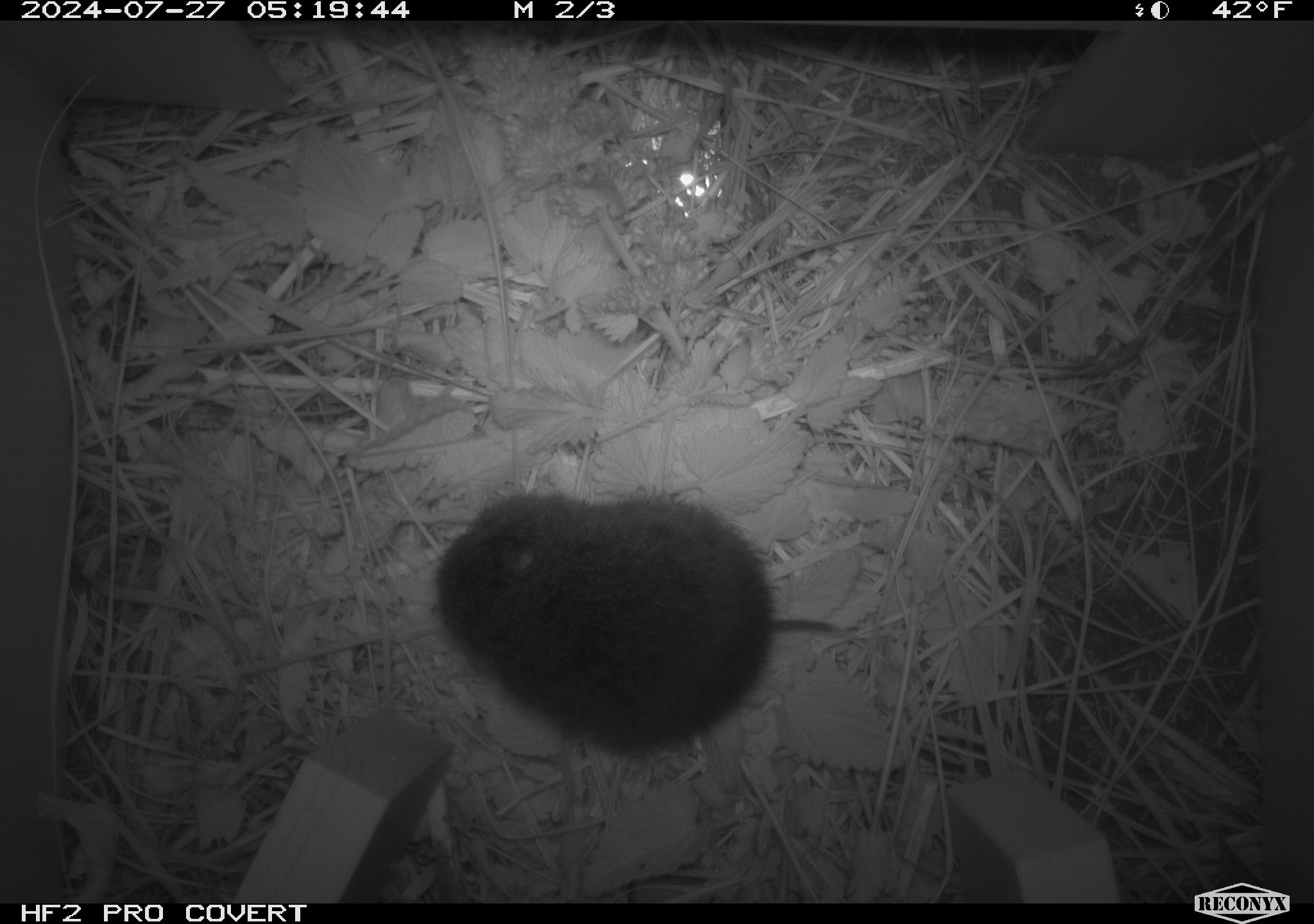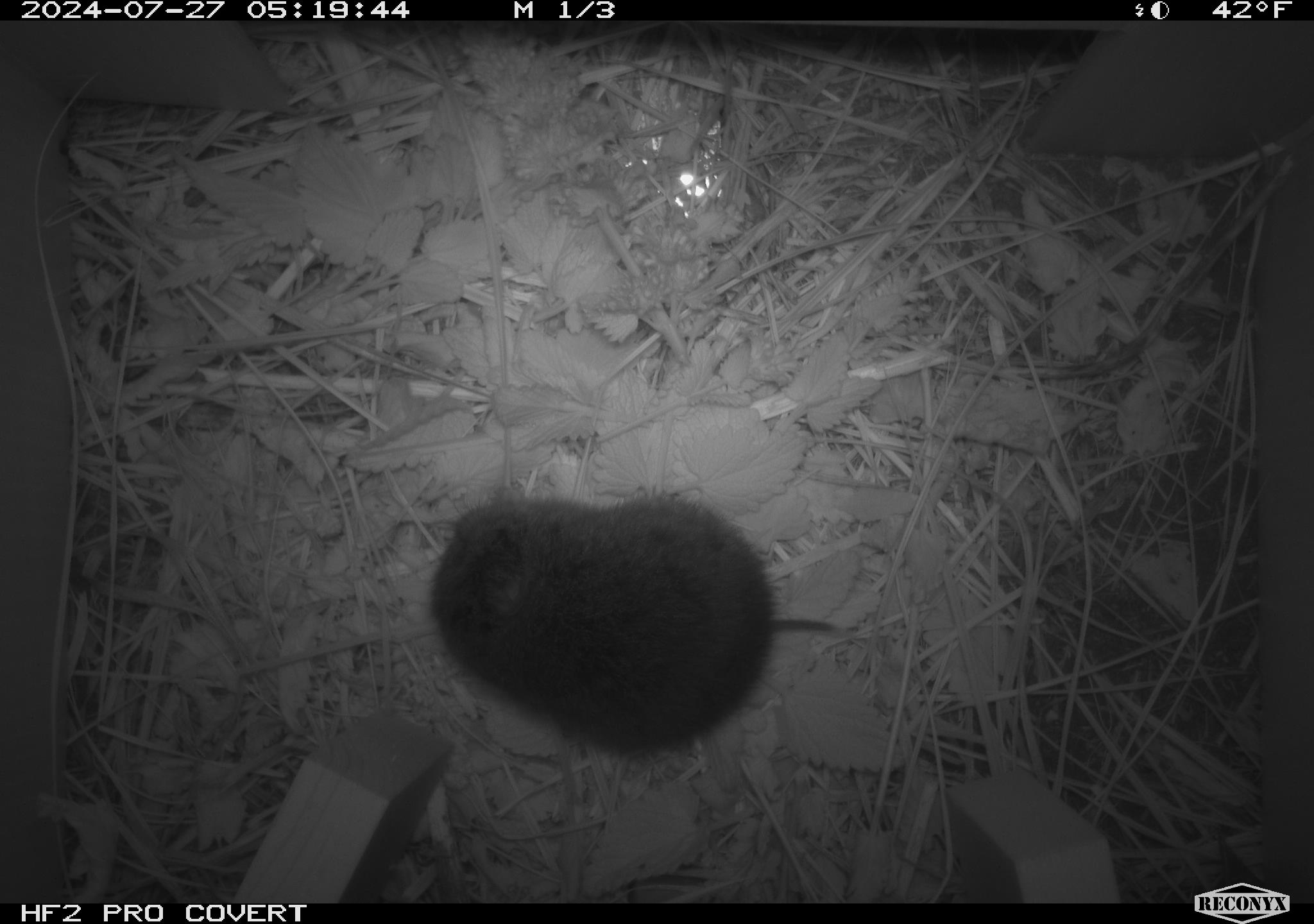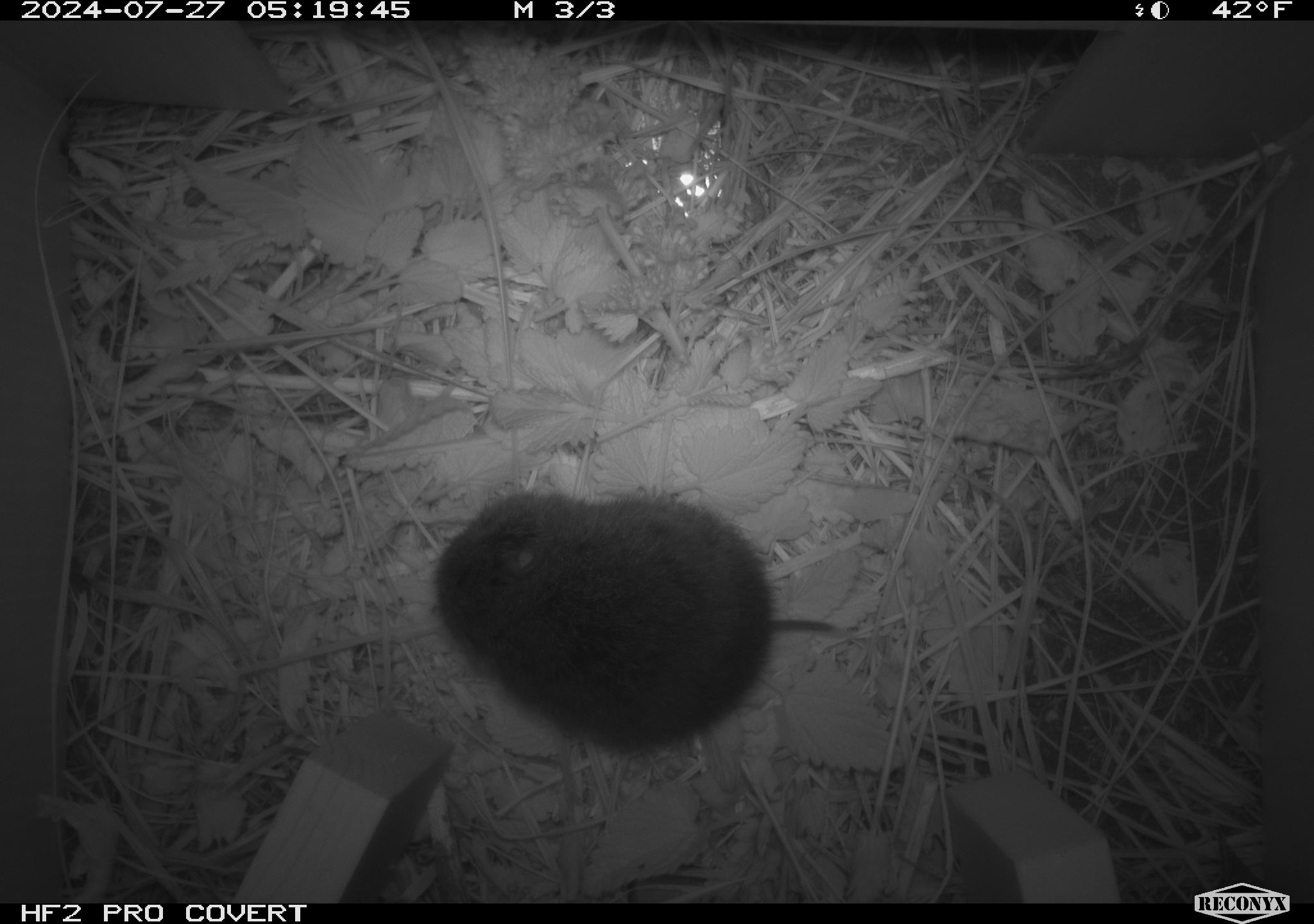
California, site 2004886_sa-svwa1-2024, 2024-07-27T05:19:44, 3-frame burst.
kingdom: Animalia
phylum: Chordata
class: Mammalia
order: Rodentia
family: Cricetidae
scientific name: Arvicolinae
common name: voles, lemmings, and muskrats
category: arvicolinae subfamily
Arvicolinae subfamily (voles, lemmings, and muskrats) (Arvicolinae).